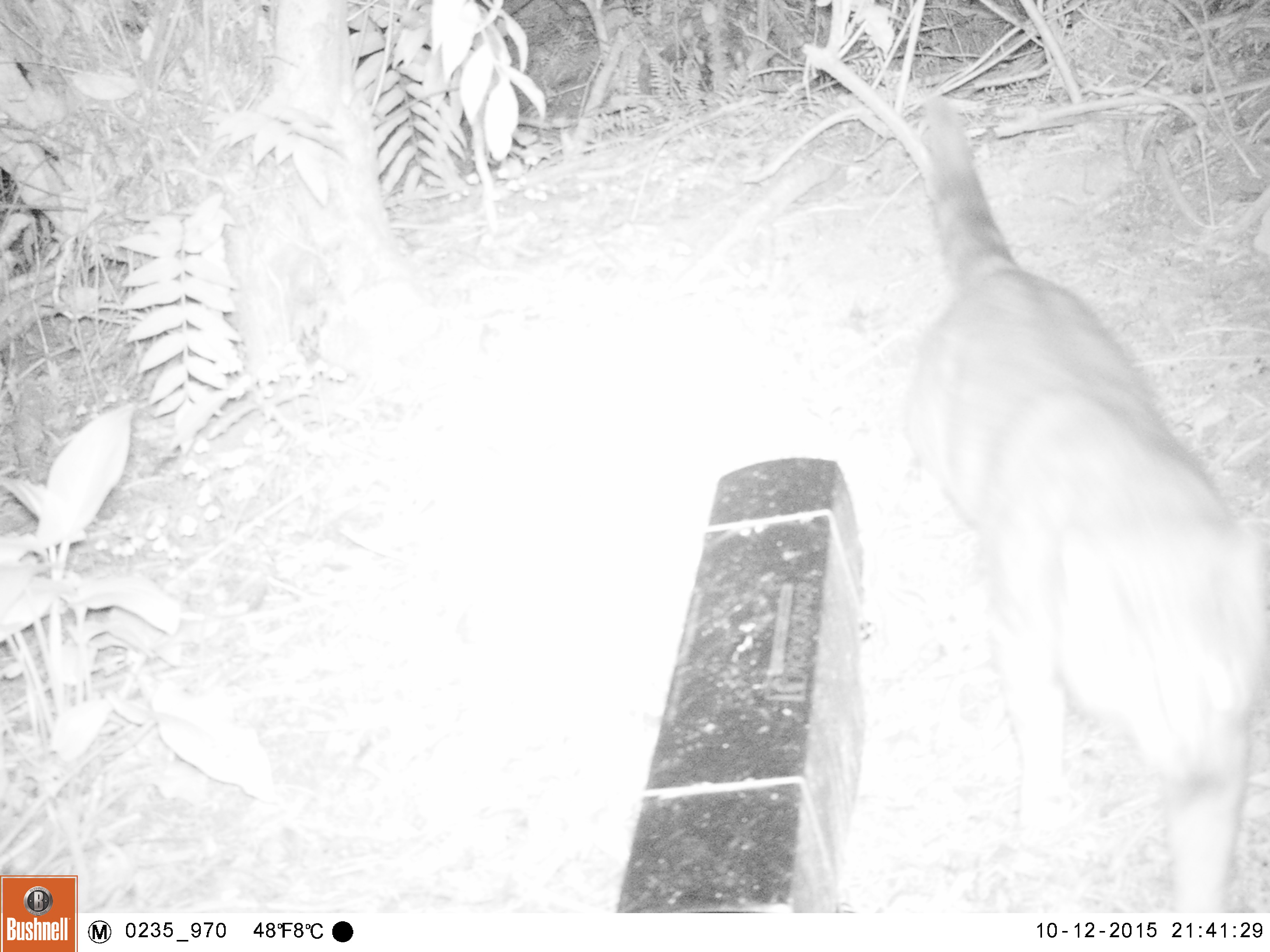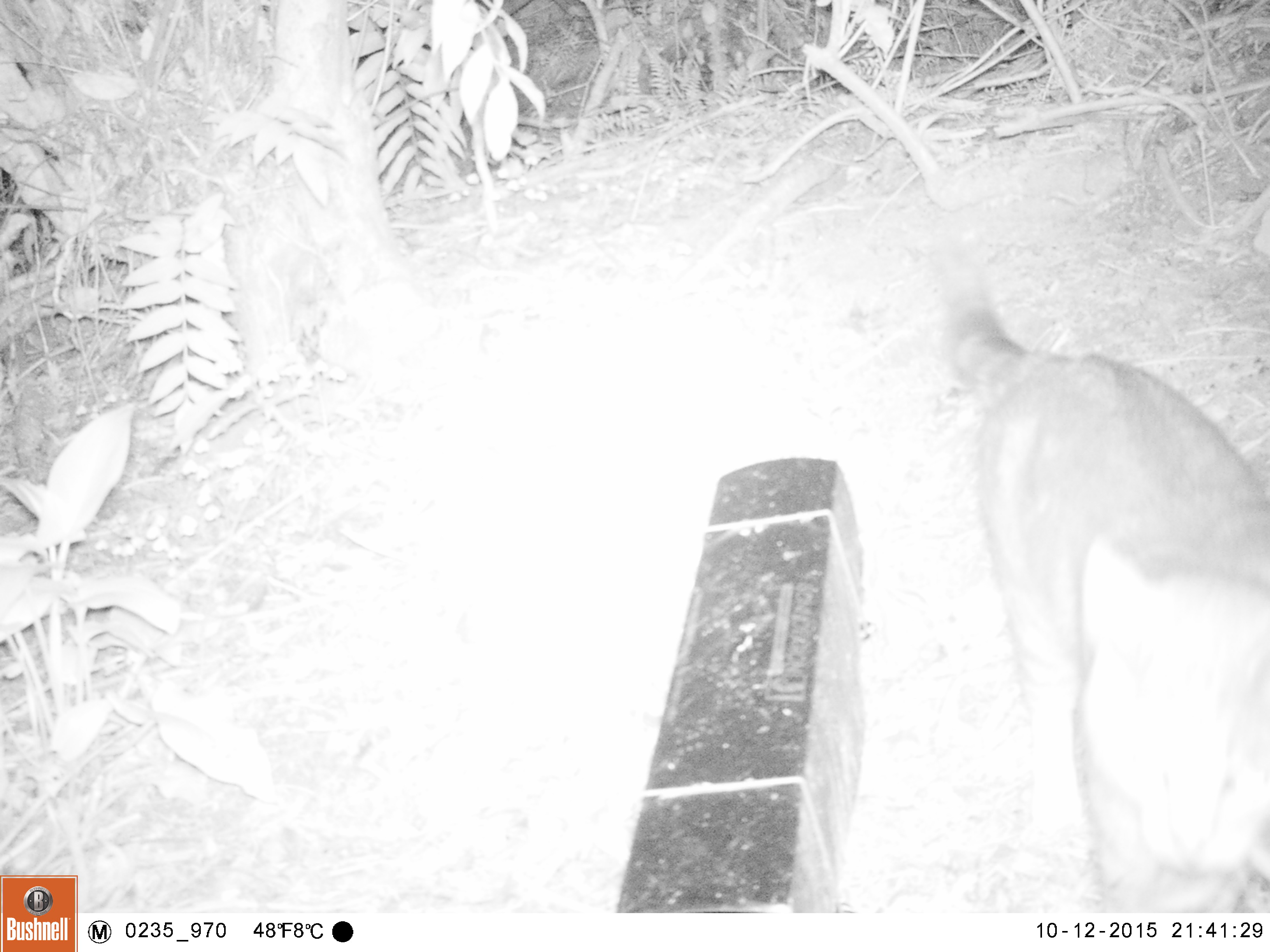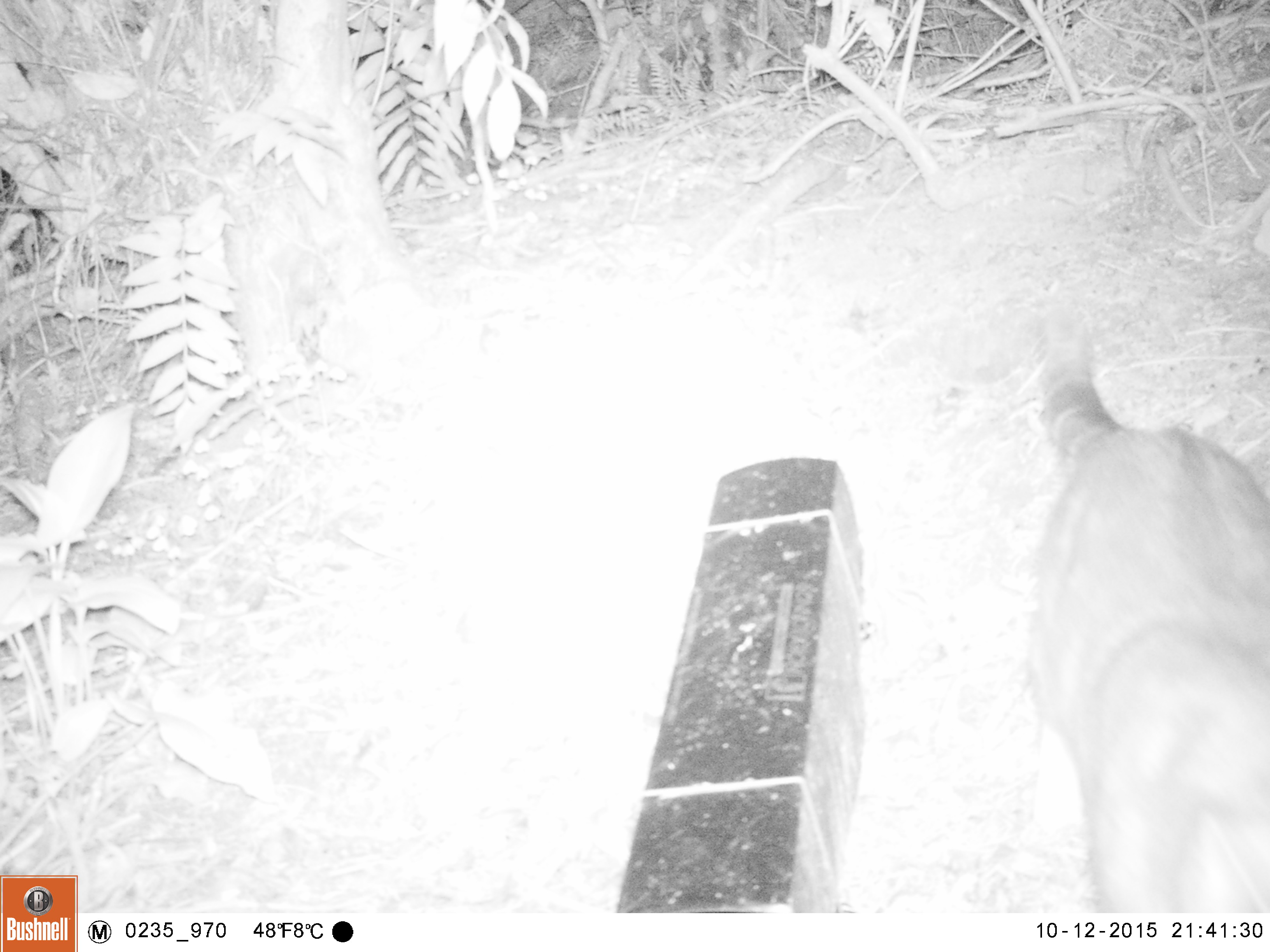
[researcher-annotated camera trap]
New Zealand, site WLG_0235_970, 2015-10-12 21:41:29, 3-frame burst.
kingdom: Animalia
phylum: Chordata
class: Mammalia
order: Carnivora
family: Felidae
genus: Felis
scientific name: Felis catus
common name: domestic cat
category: cat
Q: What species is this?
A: Cat (domestic cat) (Felis catus).